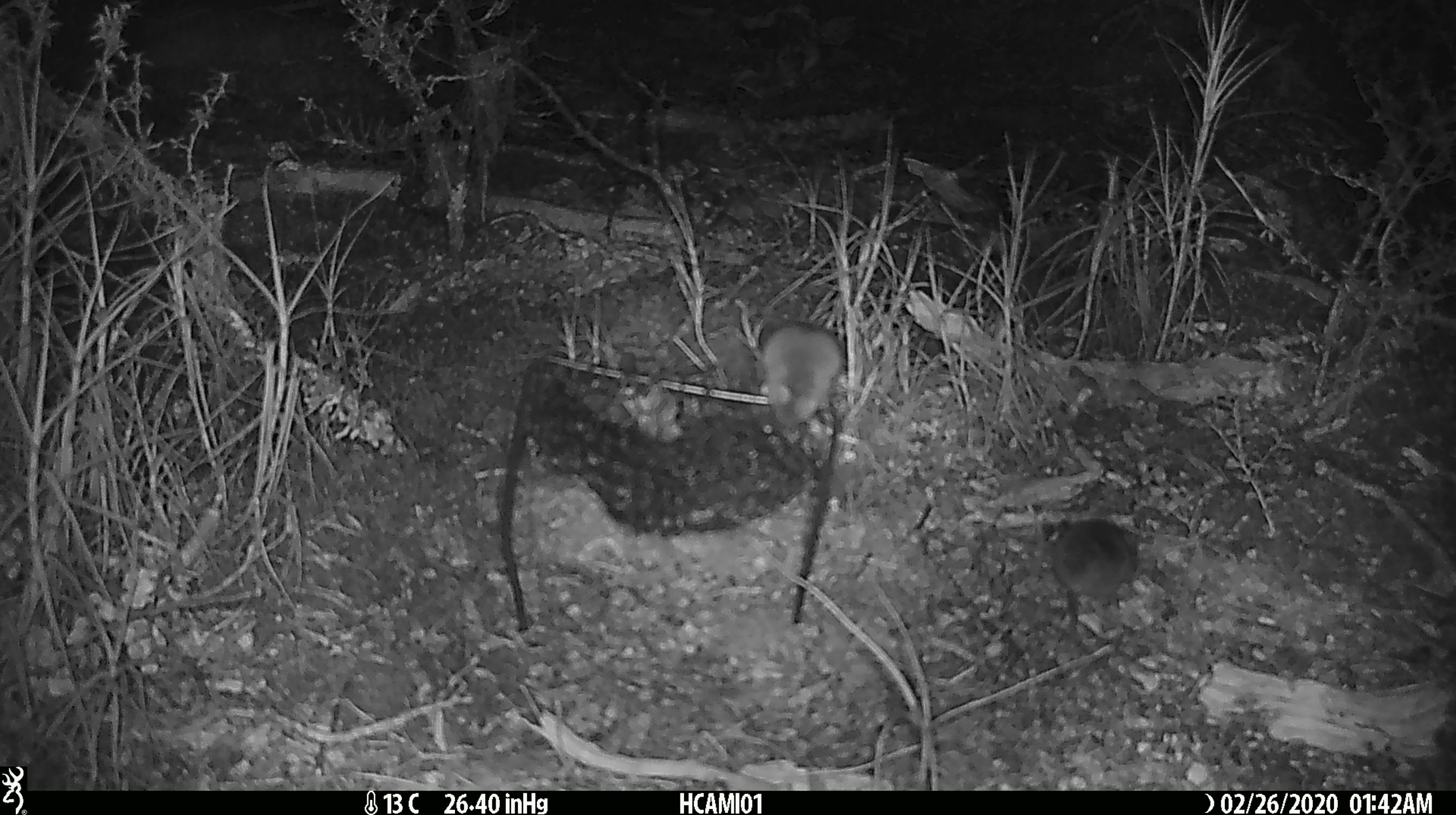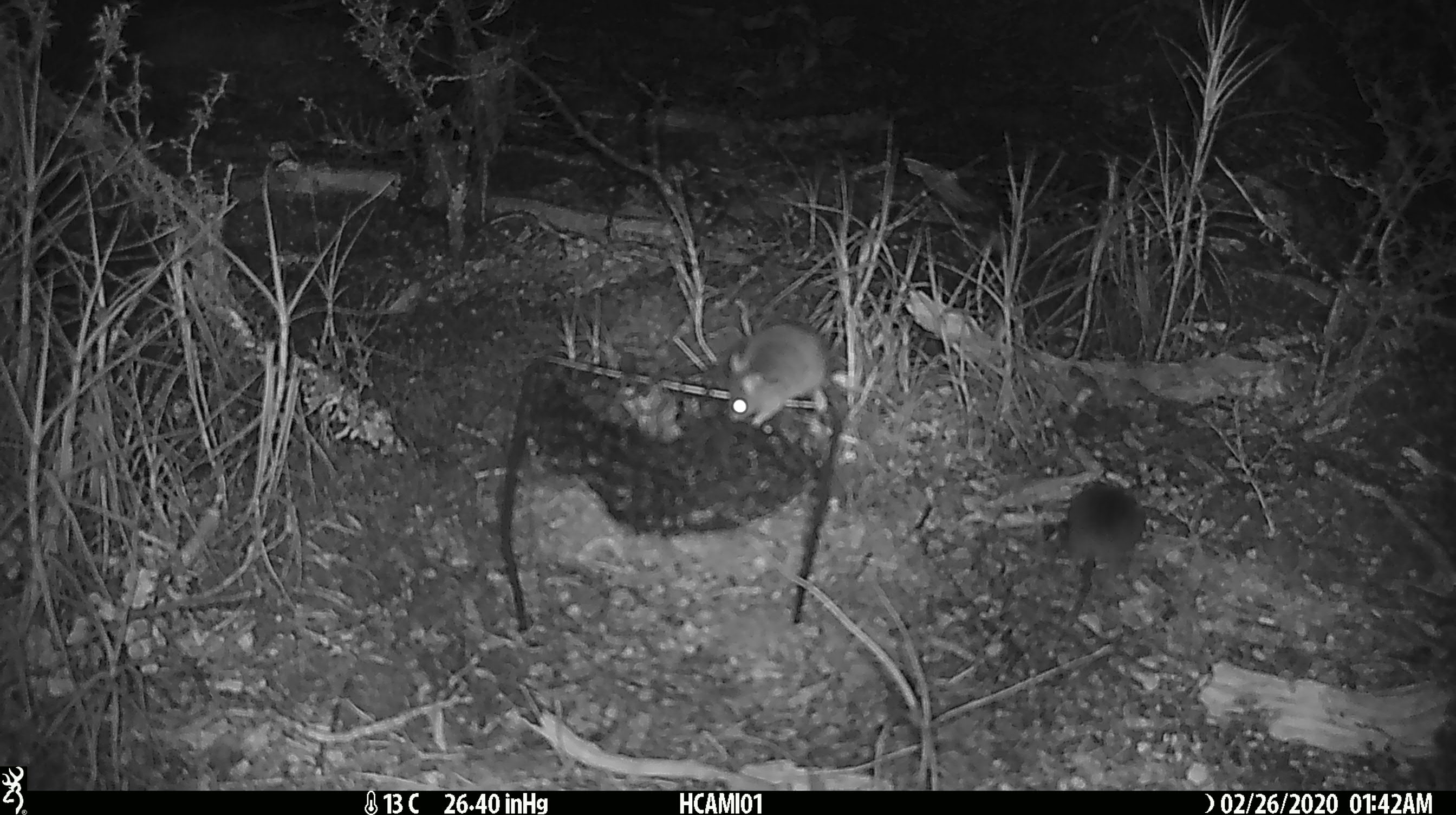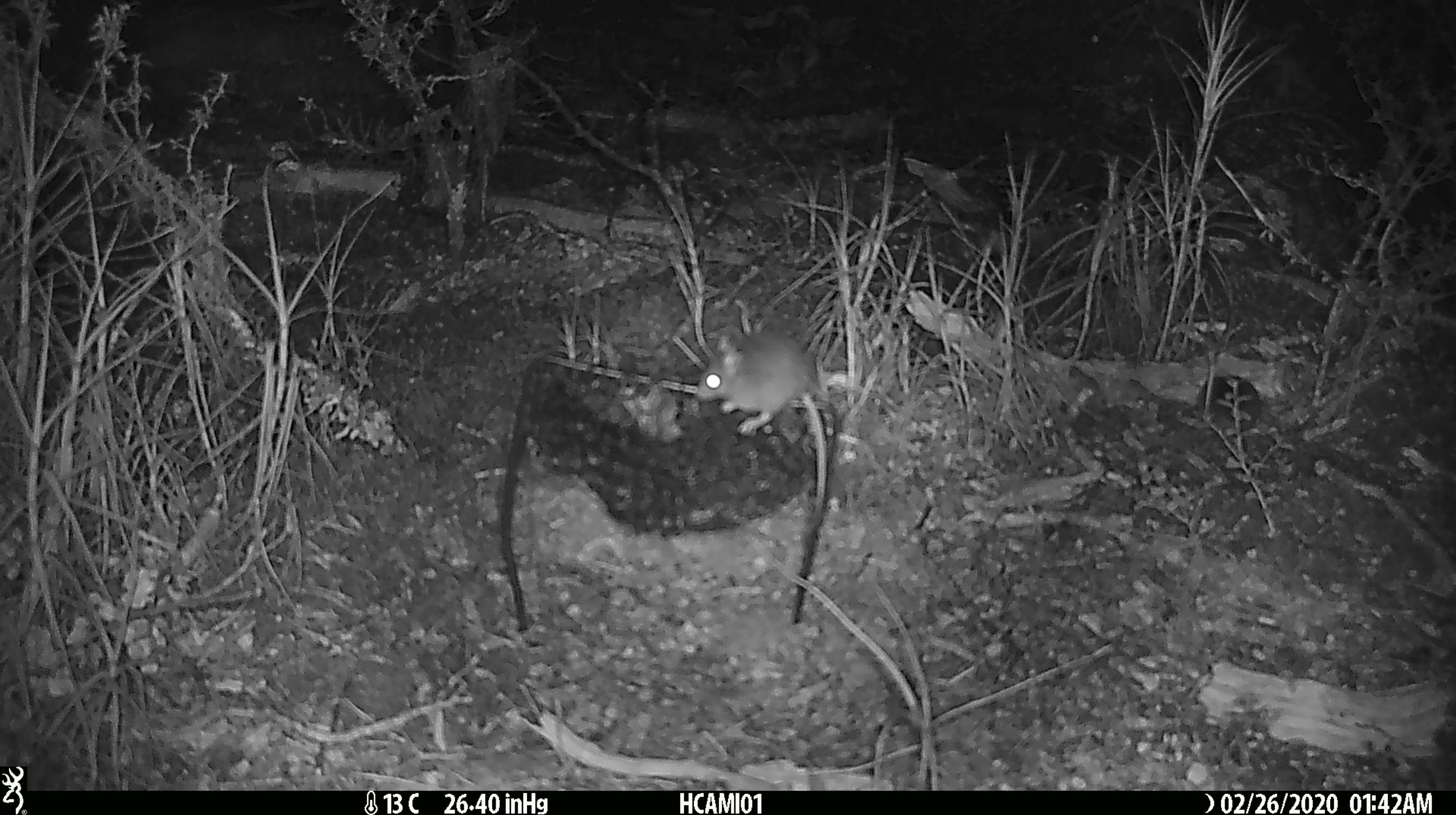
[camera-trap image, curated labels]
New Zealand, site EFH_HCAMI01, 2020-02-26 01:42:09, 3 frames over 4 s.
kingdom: Animalia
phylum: Chordata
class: Mammalia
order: Rodentia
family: Muridae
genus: Mus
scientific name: Mus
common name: mouse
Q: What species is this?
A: Mouse (Mus).